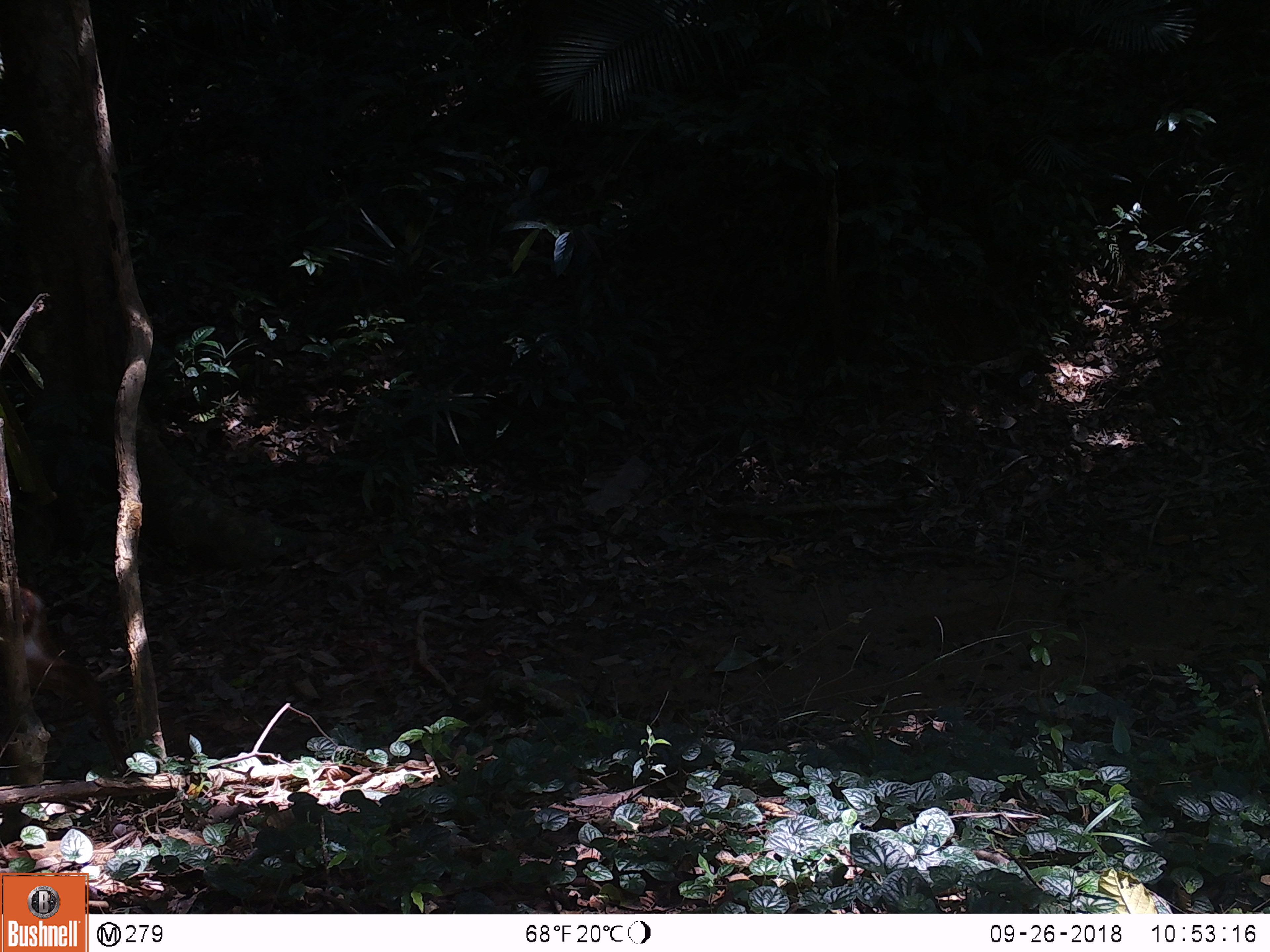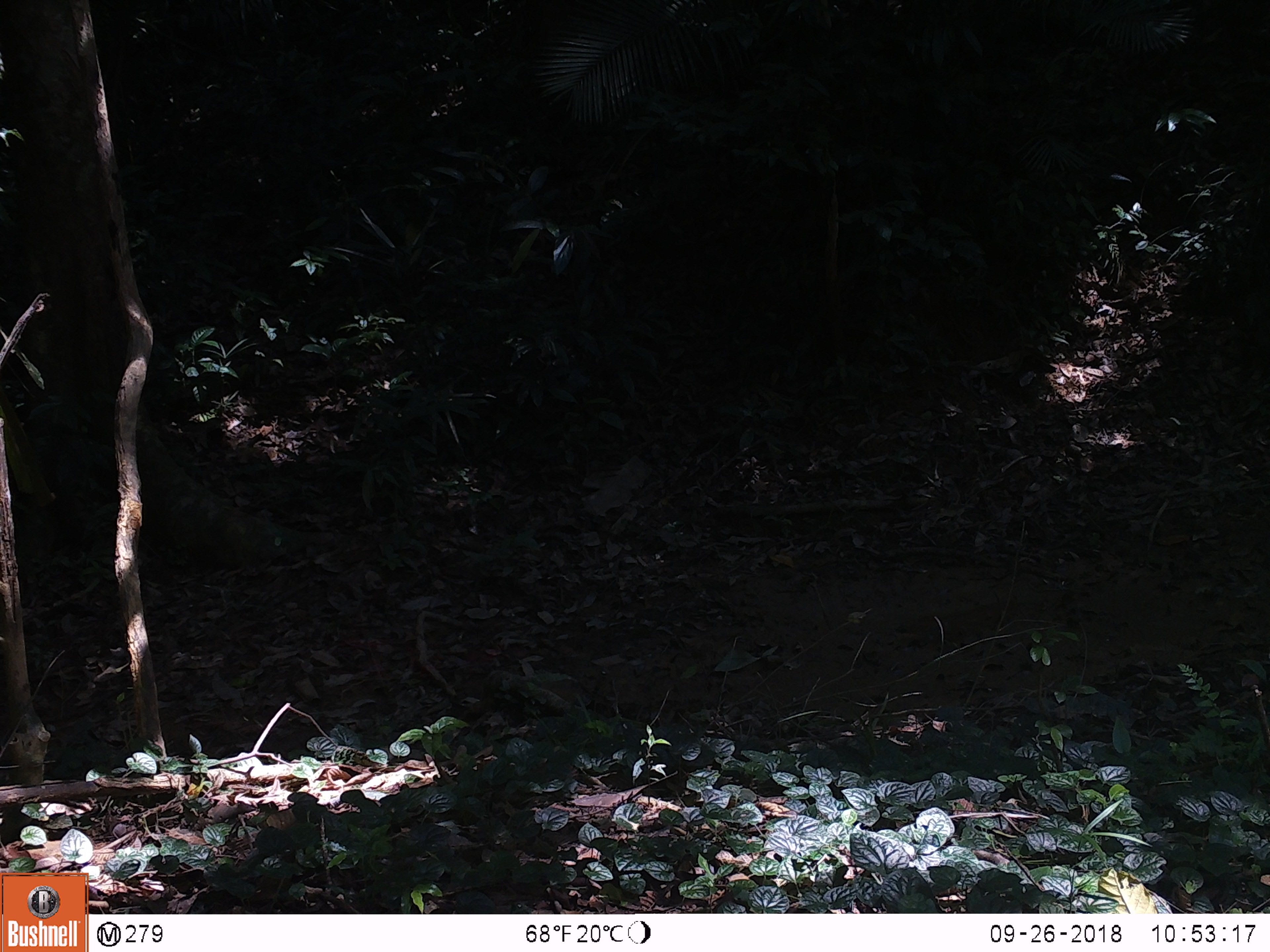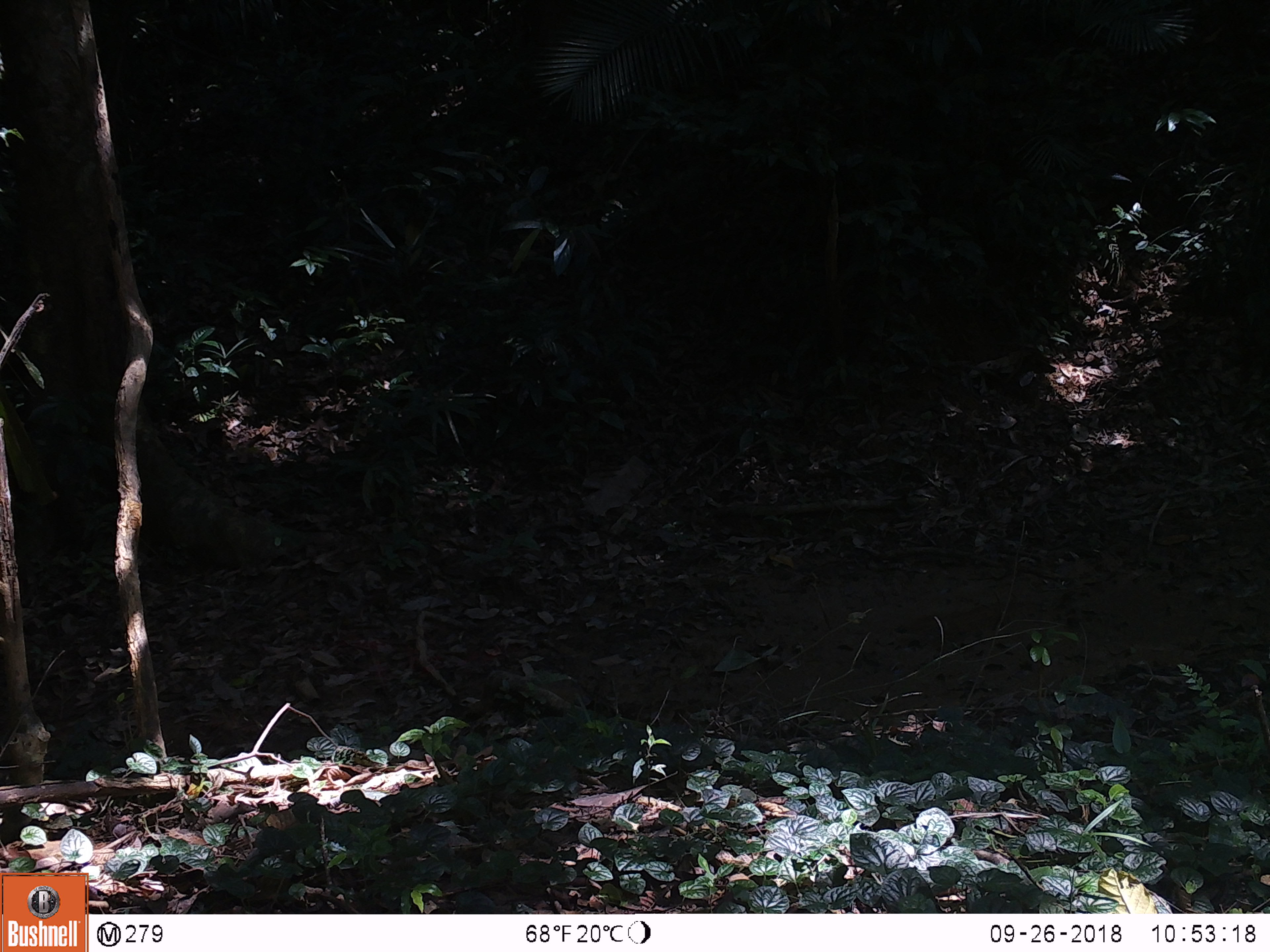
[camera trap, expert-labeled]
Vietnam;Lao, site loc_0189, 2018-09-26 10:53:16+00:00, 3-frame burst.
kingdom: Animalia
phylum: Chordata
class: Mammalia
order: Artiodactyla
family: Cervidae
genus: Muntiacus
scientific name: Muntiacus vuquangensis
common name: large-antlered muntjac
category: large antlered muntjac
Large antlered muntjac (large-antlered muntjac) (Muntiacus vuquangensis). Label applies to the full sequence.